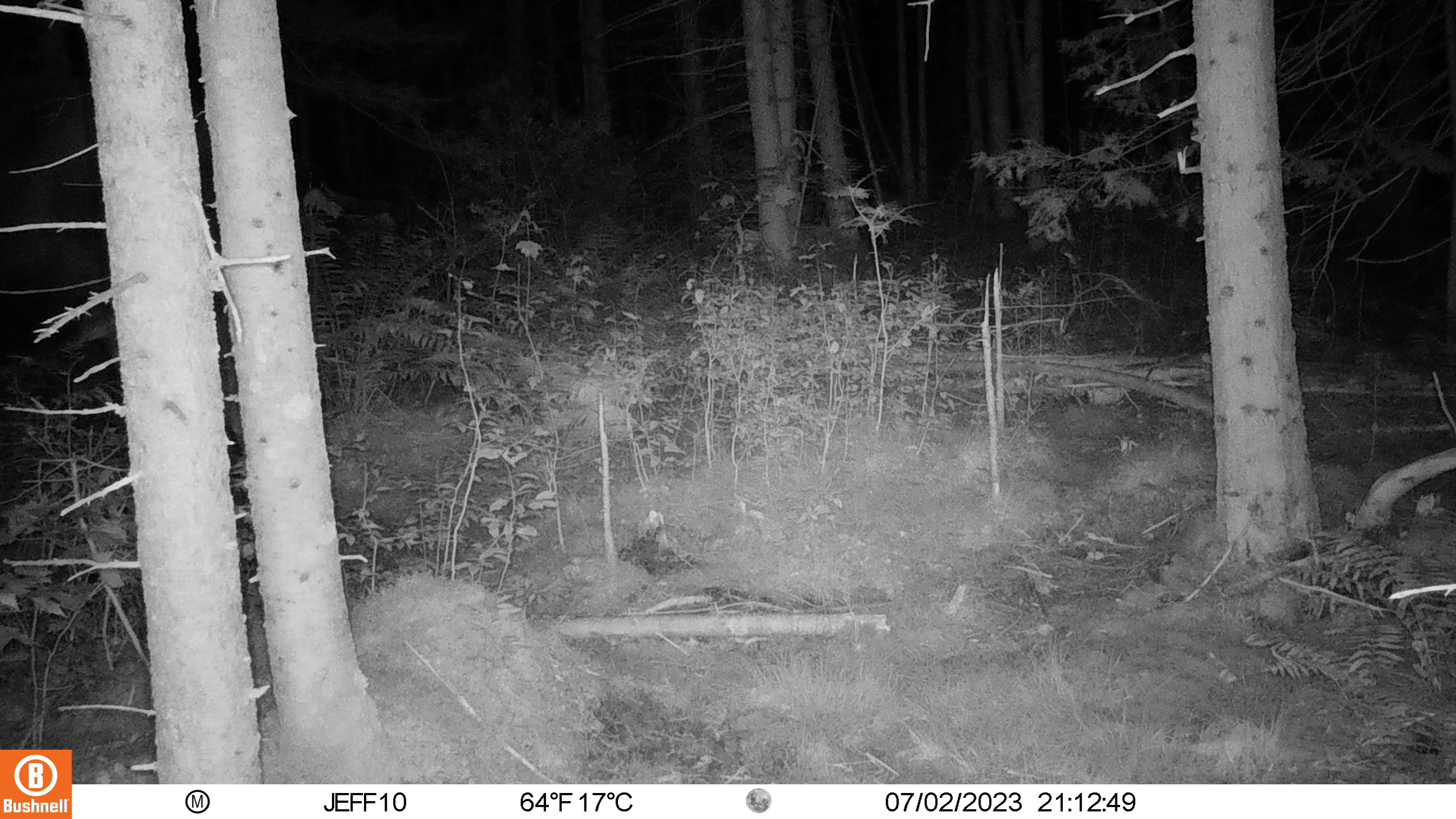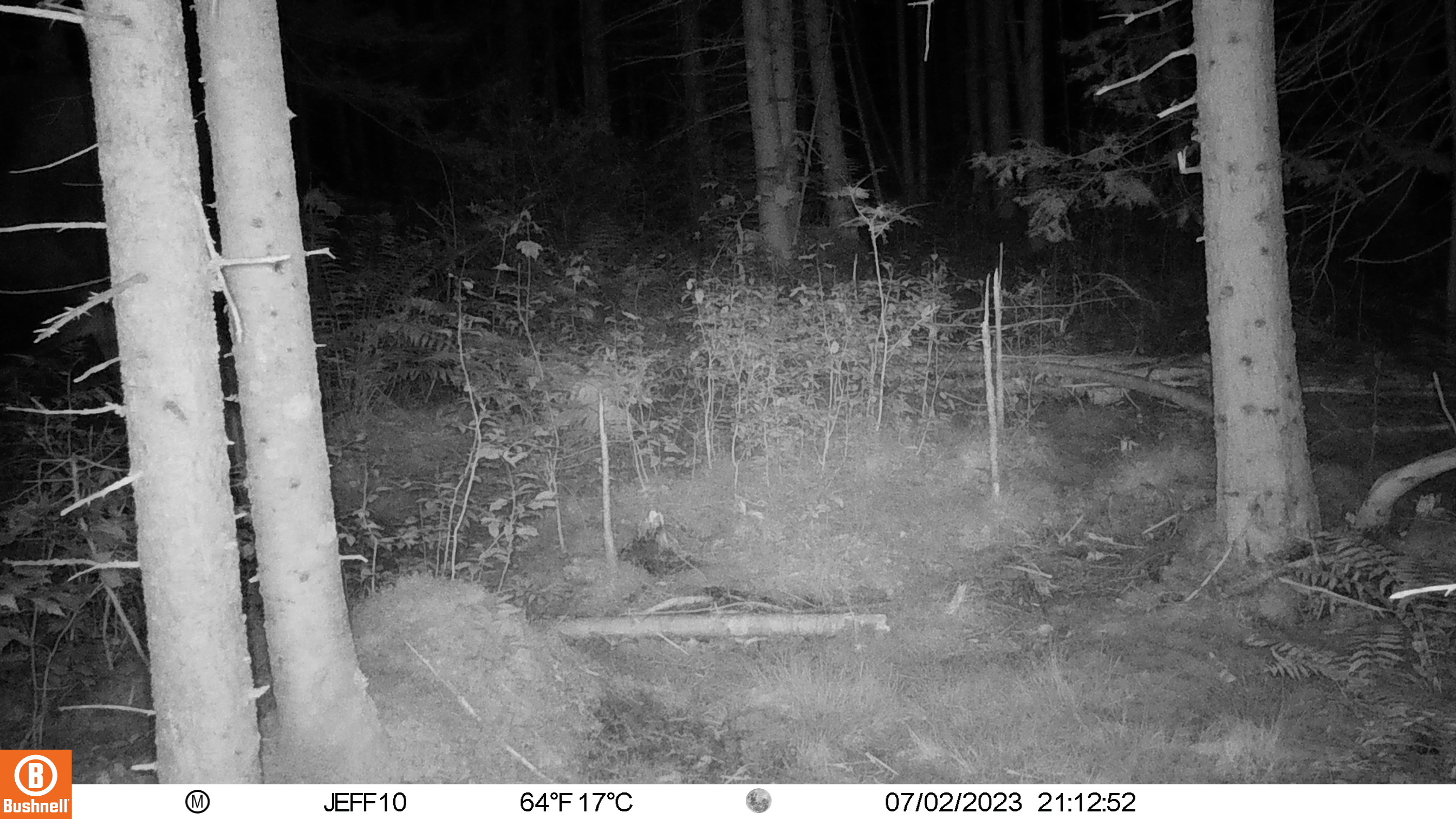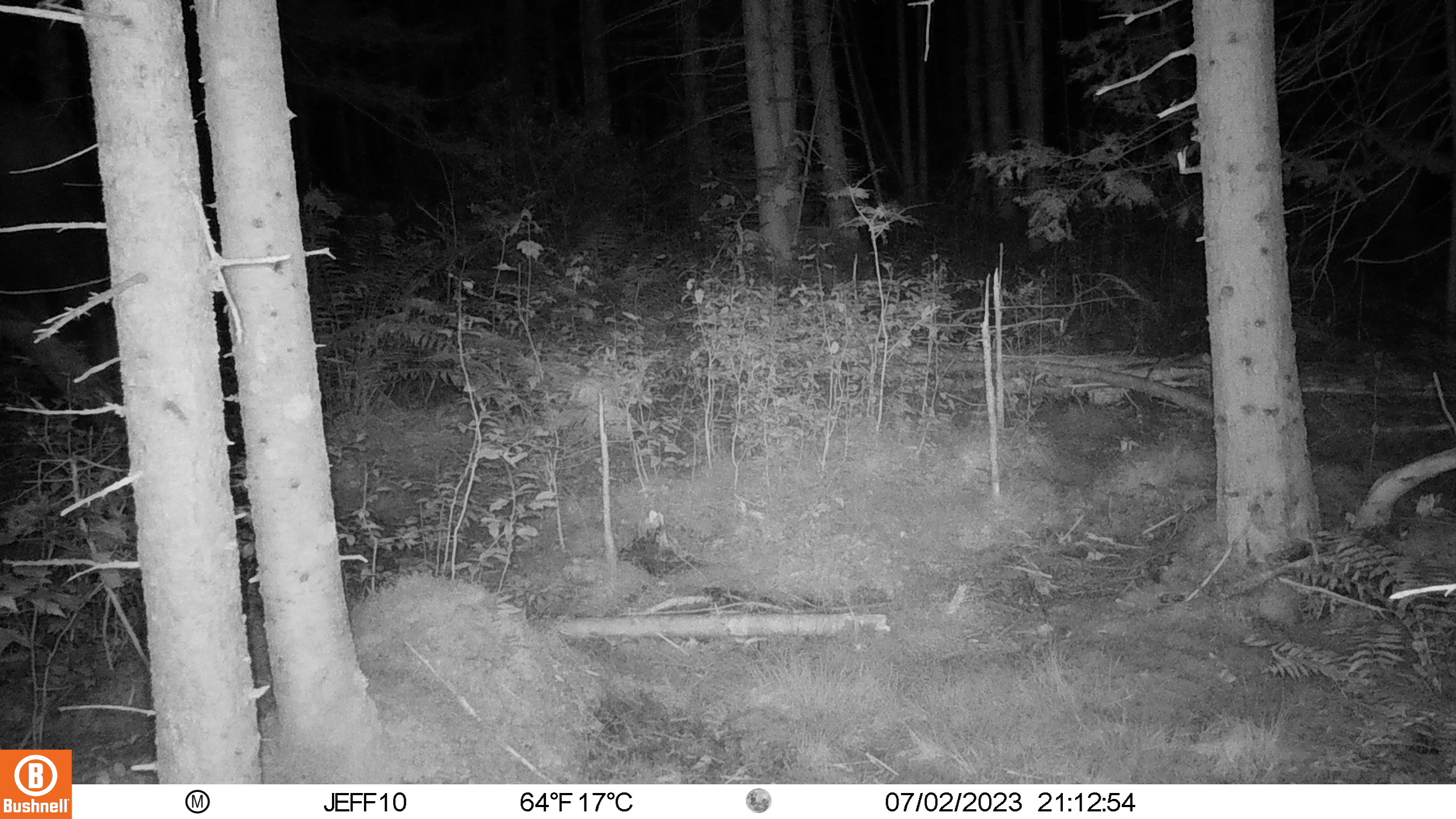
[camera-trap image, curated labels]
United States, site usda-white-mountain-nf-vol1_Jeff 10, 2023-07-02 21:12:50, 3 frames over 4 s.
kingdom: Animalia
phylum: Chordata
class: Mammalia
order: Artiodactyla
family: Cervidae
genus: Alces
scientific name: Alces alces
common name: moose